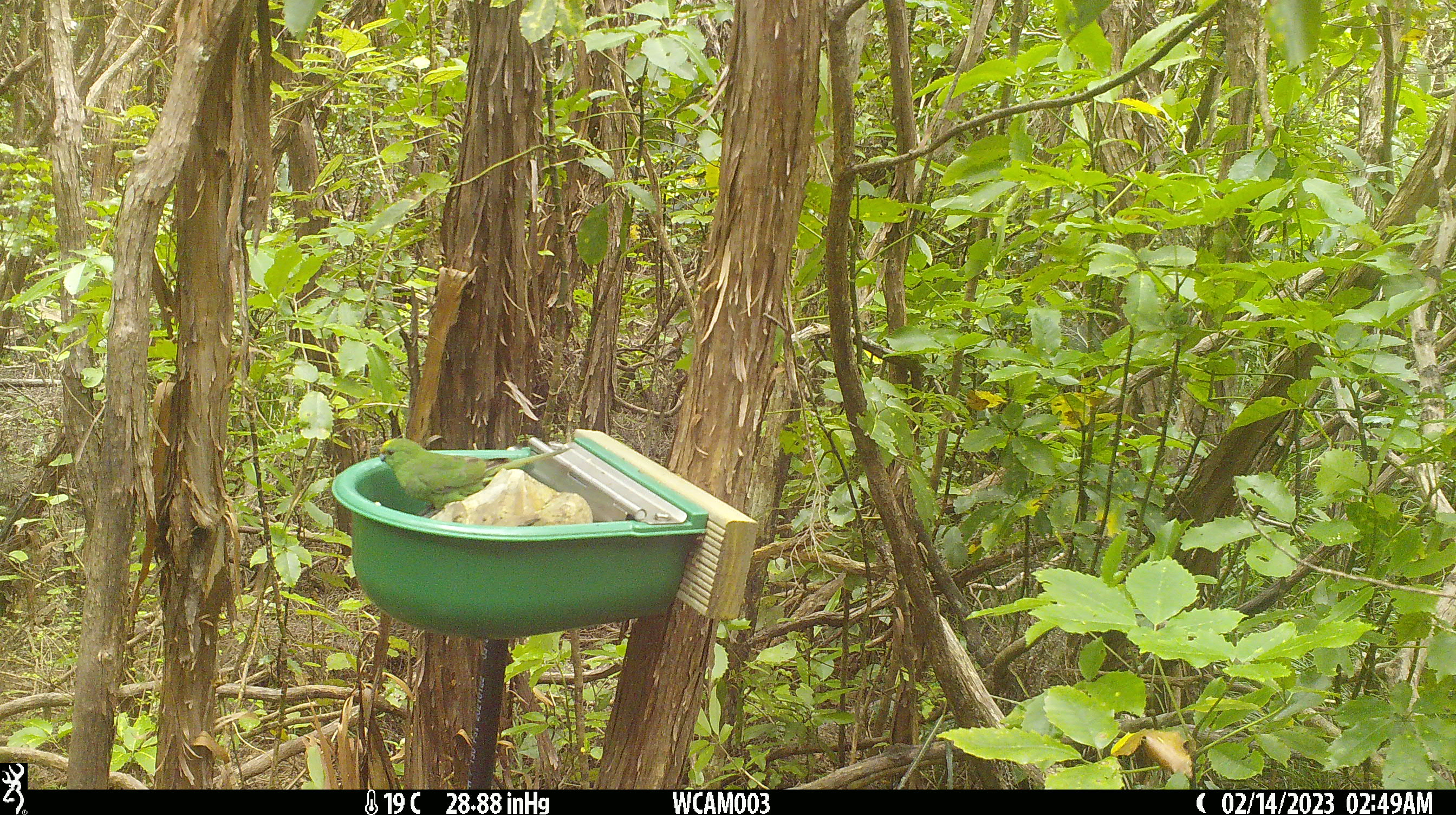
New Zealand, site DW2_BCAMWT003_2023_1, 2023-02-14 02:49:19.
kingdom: Animalia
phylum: Chordata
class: Aves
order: Psittaciformes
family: Psittaculidae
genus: Cyanoramphus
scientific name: Cyanoramphus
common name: parakeet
Parakeet (Cyanoramphus).